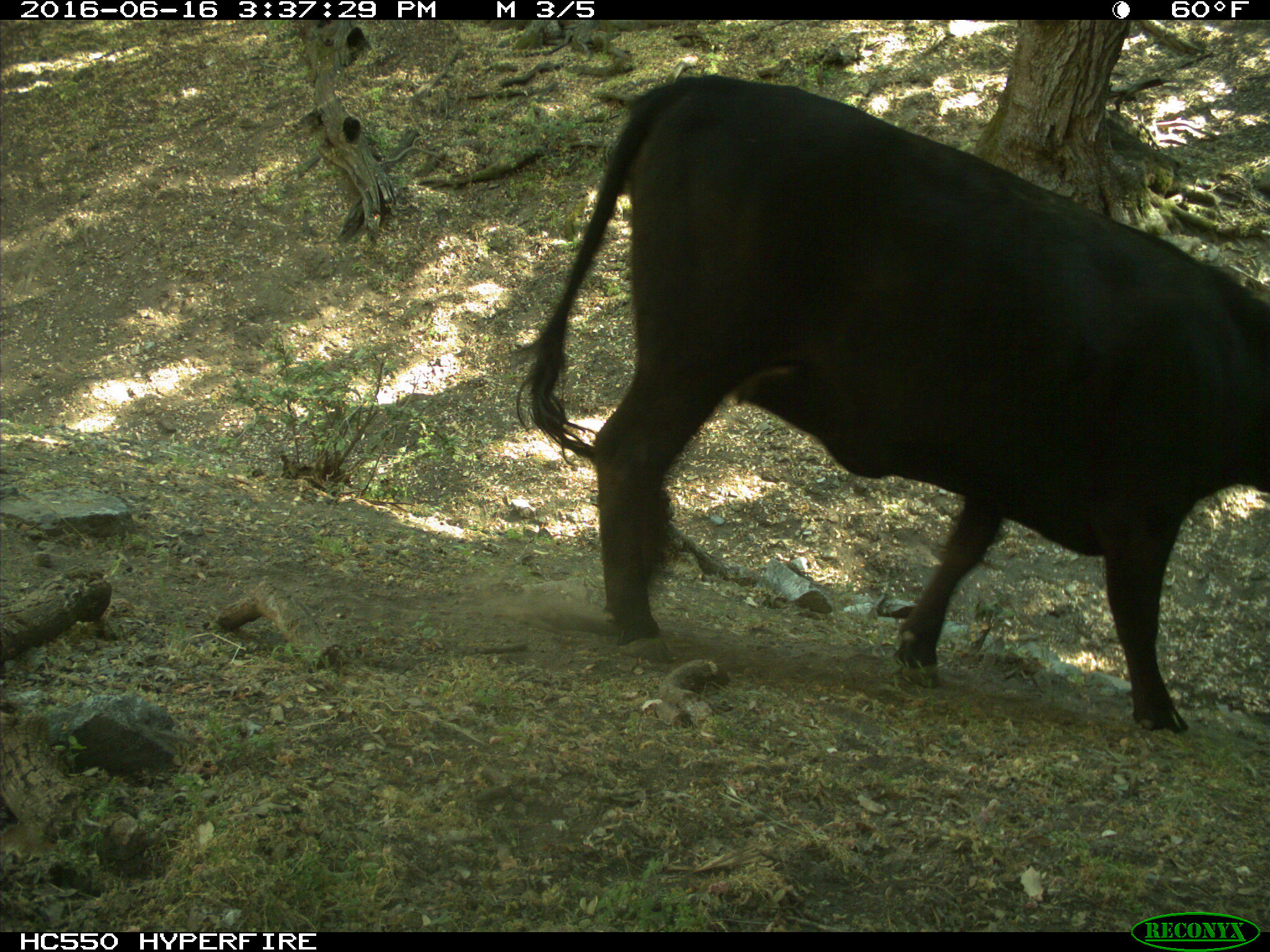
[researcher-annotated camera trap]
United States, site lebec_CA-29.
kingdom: Animalia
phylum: Chordata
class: Mammalia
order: Artiodactyla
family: Bovidae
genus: Bos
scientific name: Bos taurus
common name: domestic cow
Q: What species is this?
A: Bos taurus (domestic cow).